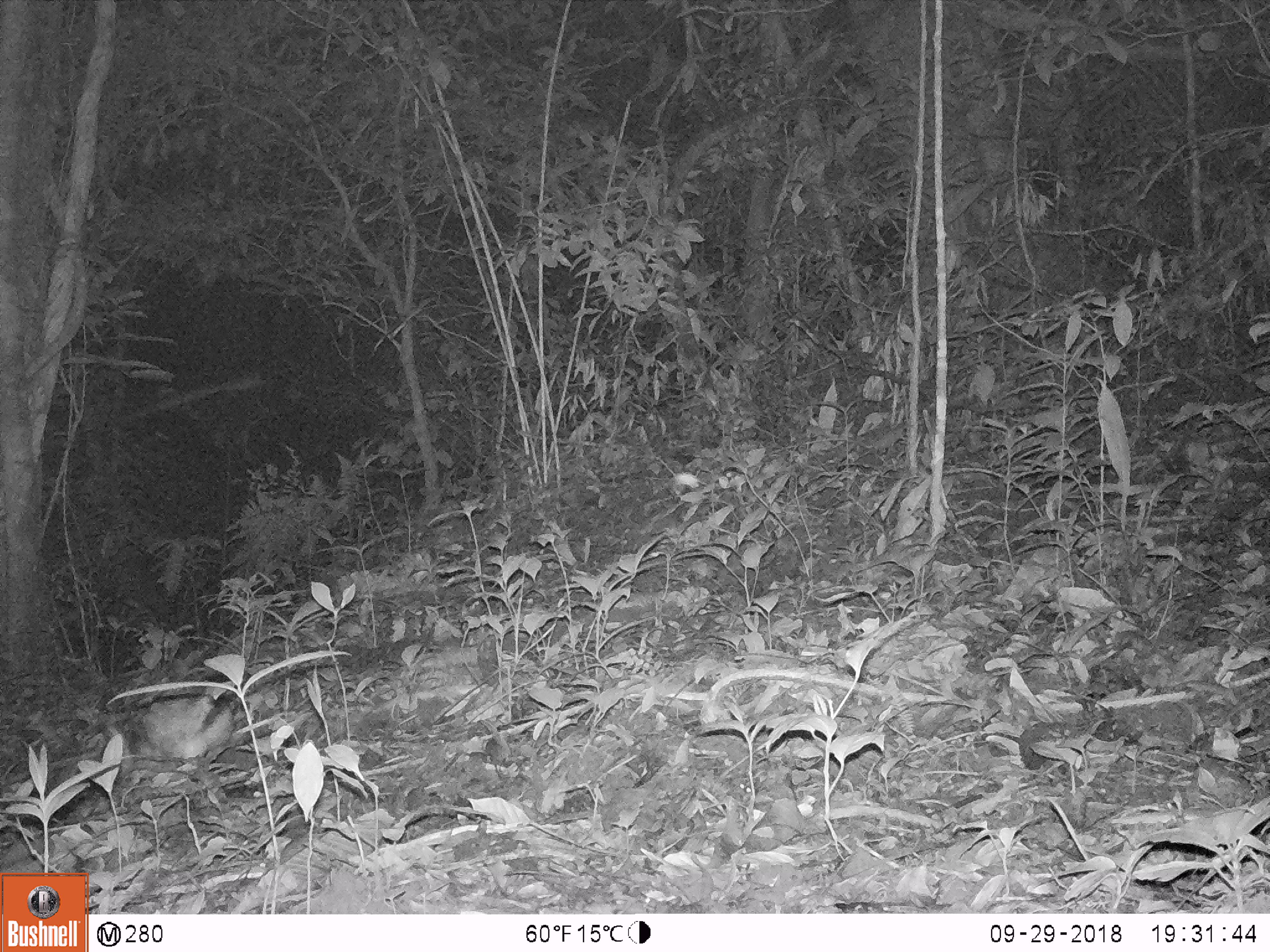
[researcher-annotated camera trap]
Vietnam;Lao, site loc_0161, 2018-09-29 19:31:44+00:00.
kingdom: Animalia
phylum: Chordata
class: Mammalia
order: Lagomorpha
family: Leporidae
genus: Nesolagus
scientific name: Nesolagus timminsi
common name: annamite striped rabbit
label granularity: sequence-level